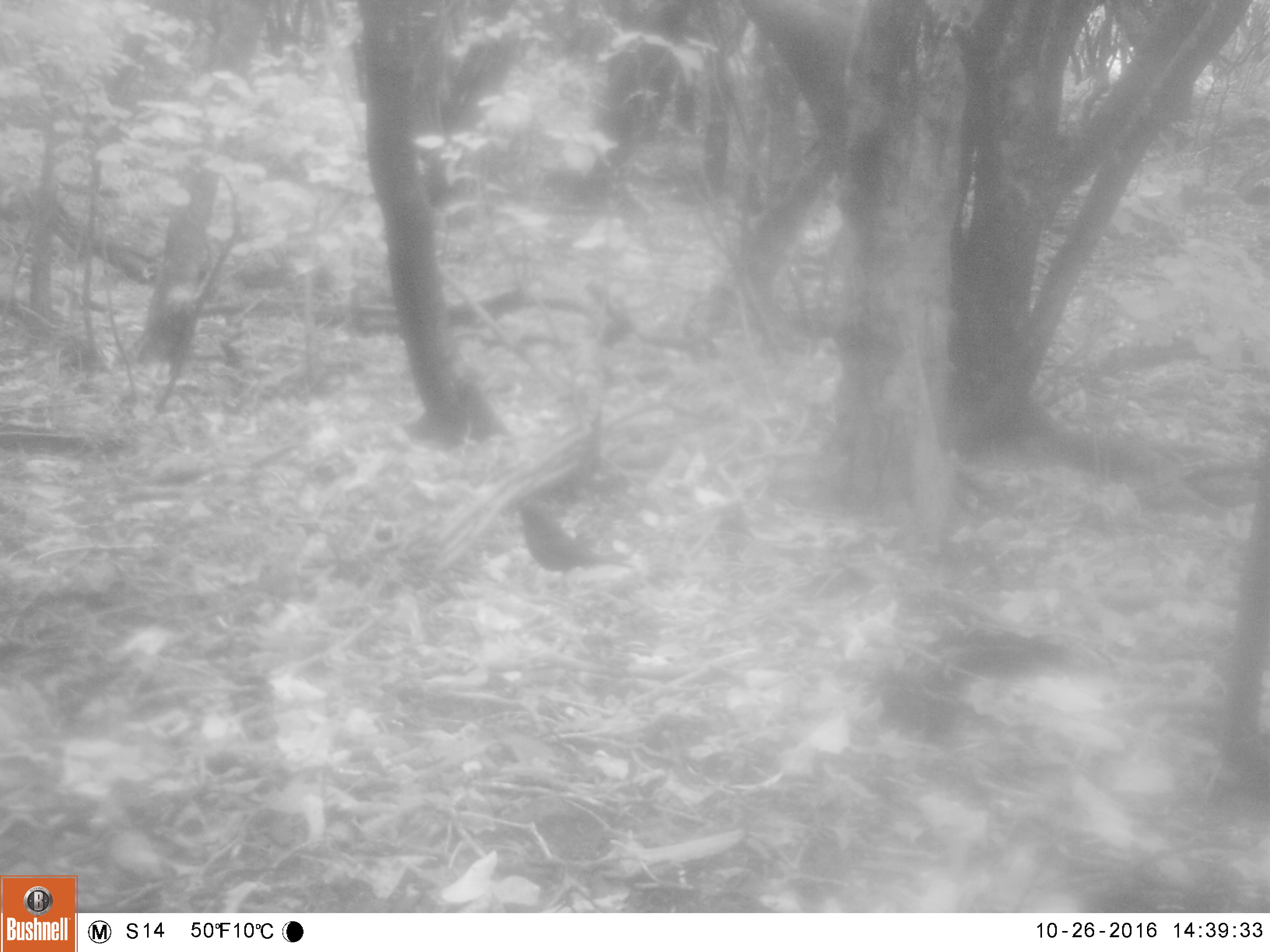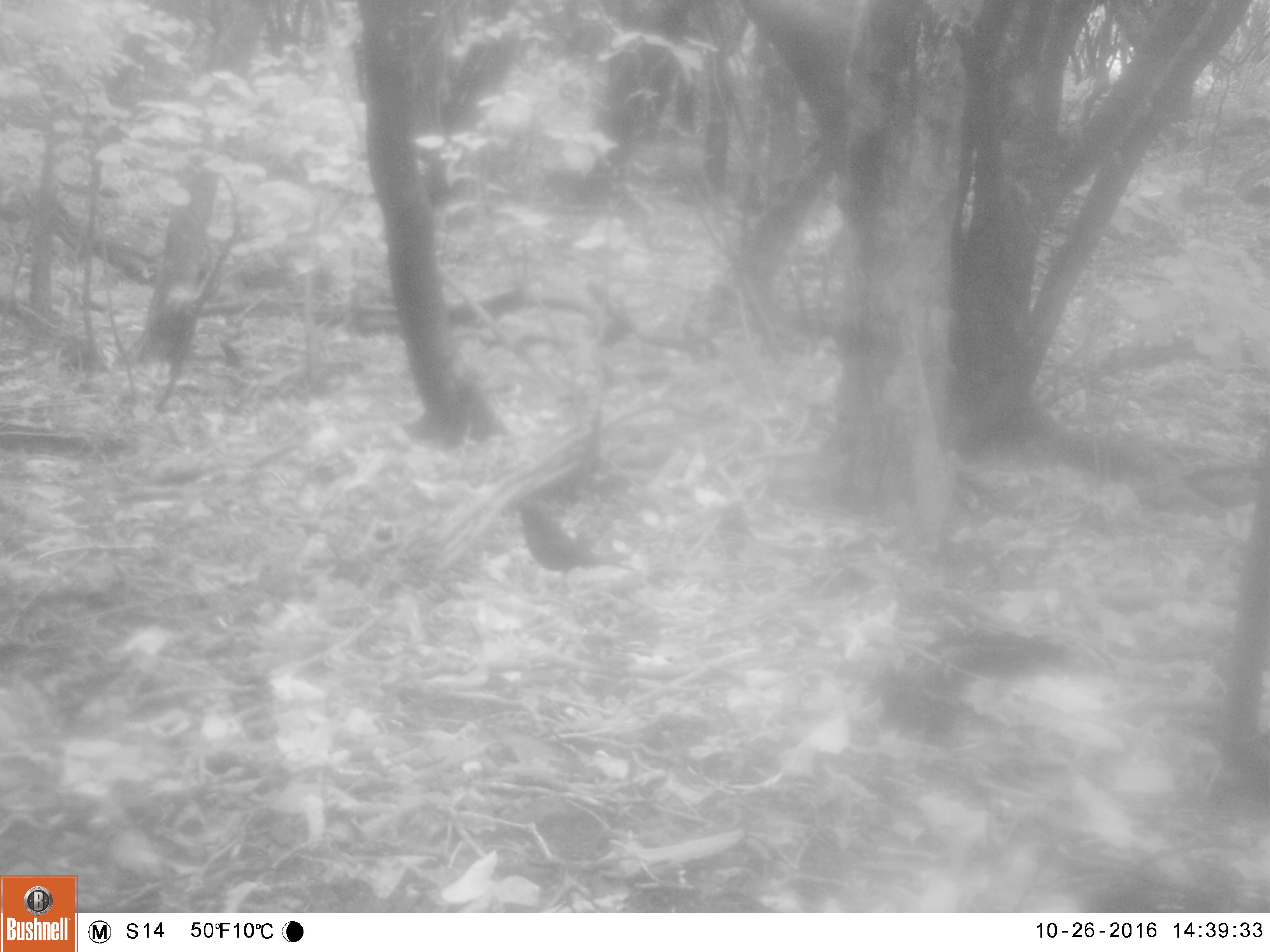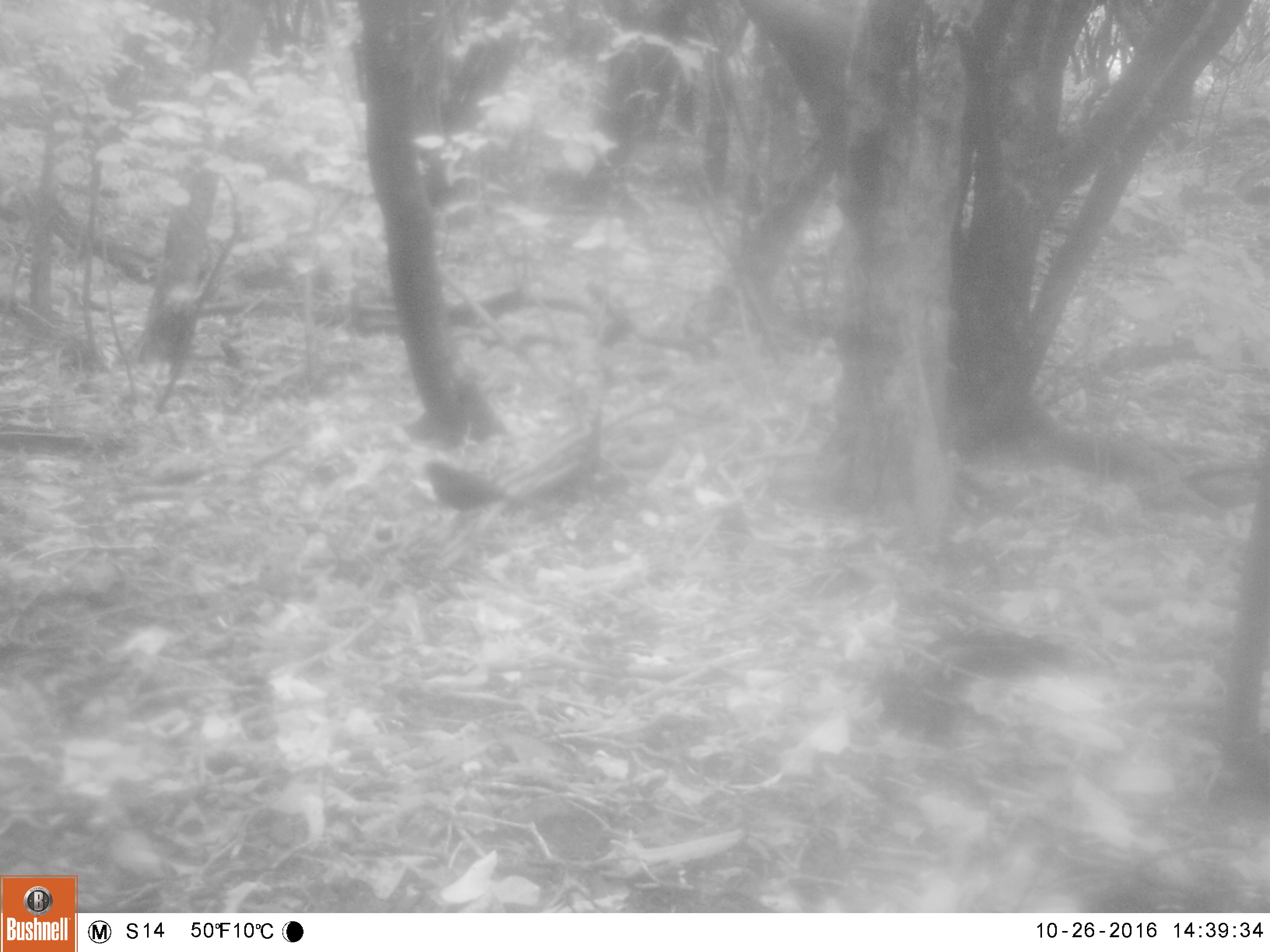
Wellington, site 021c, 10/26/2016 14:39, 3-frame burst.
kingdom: Animalia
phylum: Chordata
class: Aves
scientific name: Aves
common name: bird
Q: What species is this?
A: Bird (Aves).